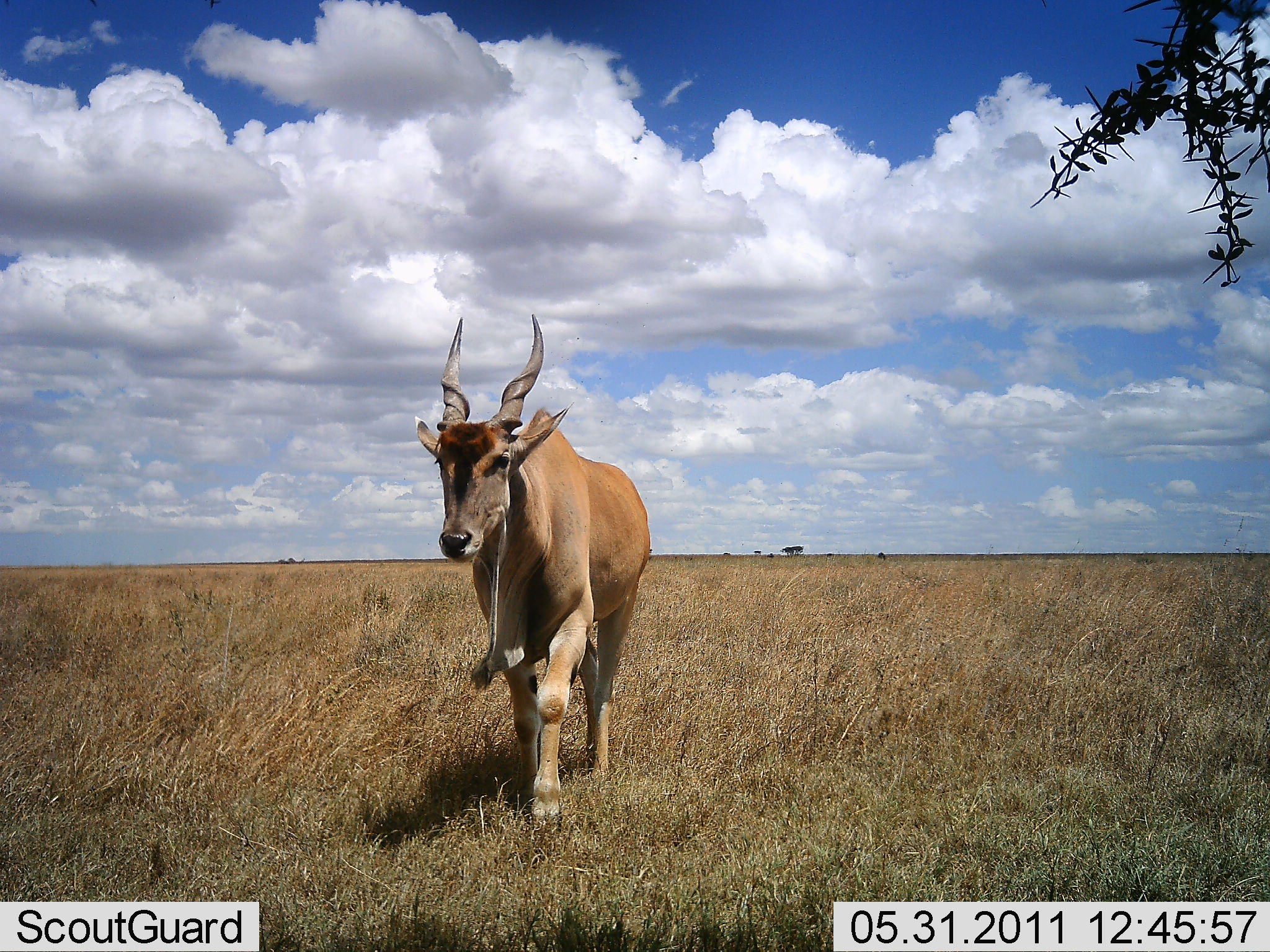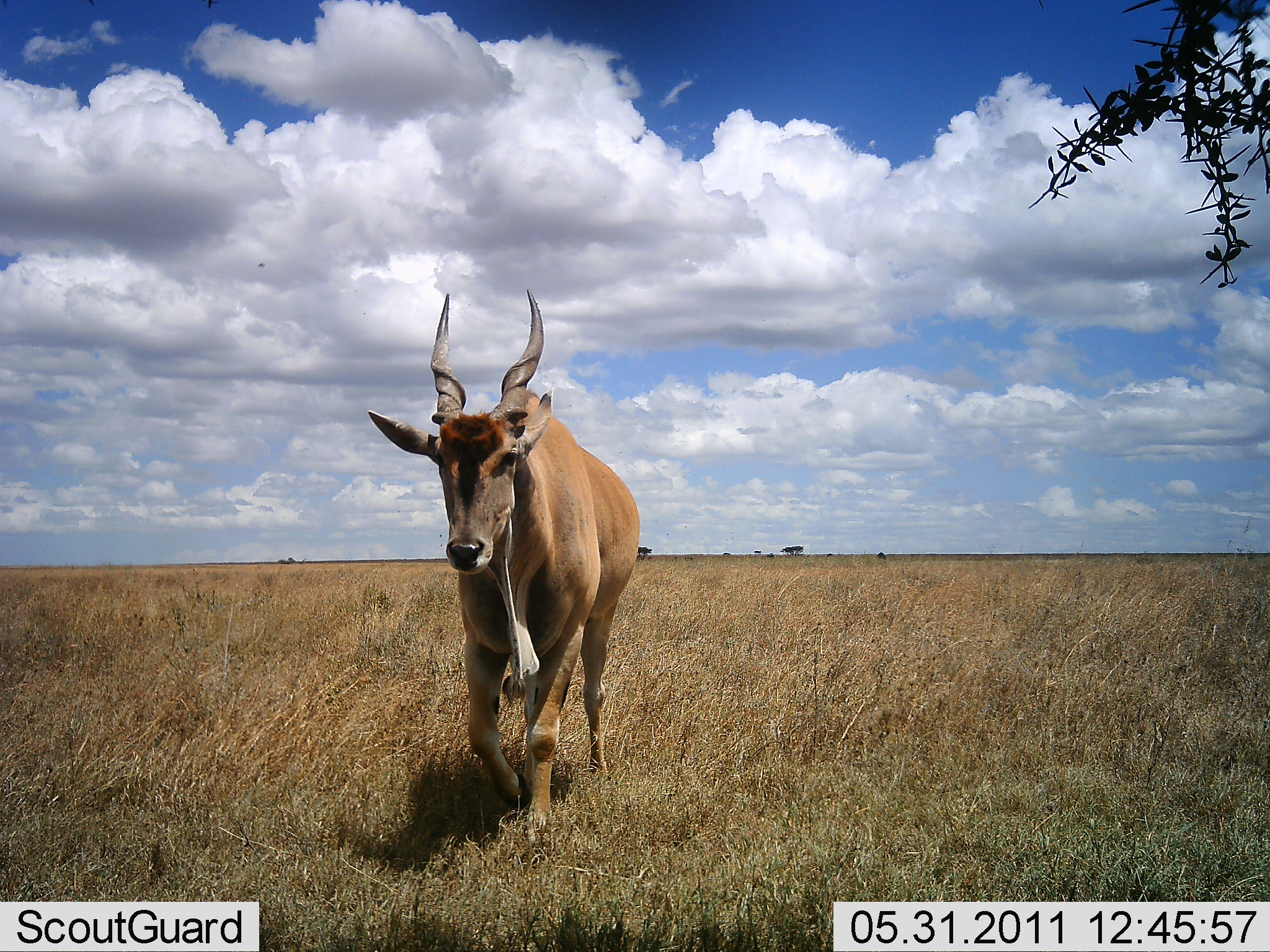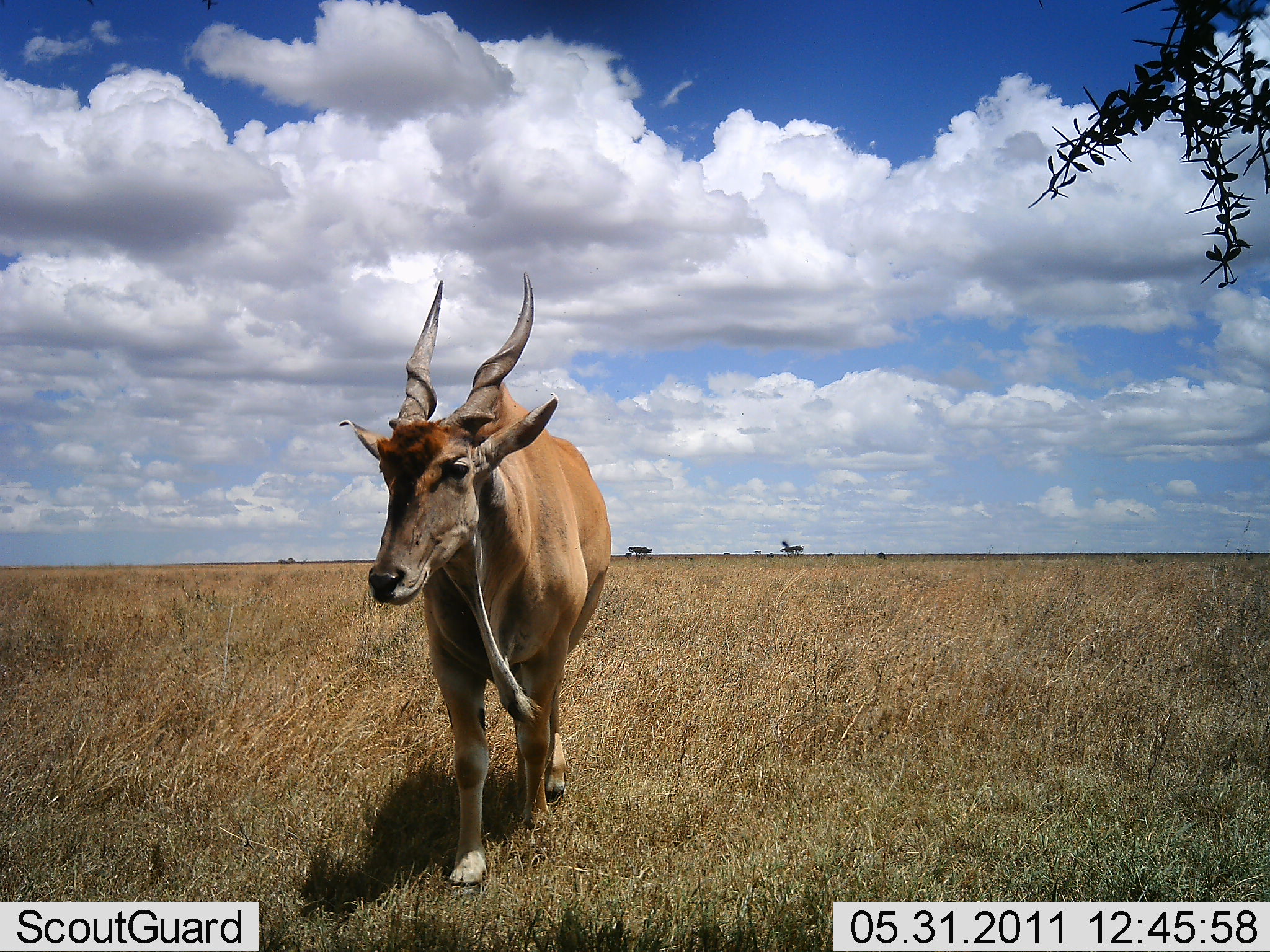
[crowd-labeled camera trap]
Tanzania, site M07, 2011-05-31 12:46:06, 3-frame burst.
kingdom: Animalia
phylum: Chordata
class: Mammalia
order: Artiodactyla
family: Bovidae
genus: Tragelaphus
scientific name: Tragelaphus oryx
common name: eland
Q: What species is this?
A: Eland (Tragelaphus oryx).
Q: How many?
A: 1.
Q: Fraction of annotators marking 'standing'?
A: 0%.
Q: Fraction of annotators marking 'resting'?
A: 0%.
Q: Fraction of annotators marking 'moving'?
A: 100%.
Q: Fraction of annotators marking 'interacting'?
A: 0%.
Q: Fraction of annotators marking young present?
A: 0%.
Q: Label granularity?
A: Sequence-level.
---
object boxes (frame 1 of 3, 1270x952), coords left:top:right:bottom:
animal: 413:313:651:830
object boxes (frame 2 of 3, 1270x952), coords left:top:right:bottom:
animal: 367:292:639:847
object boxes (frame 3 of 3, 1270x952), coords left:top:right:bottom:
animal: 338:273:613:887